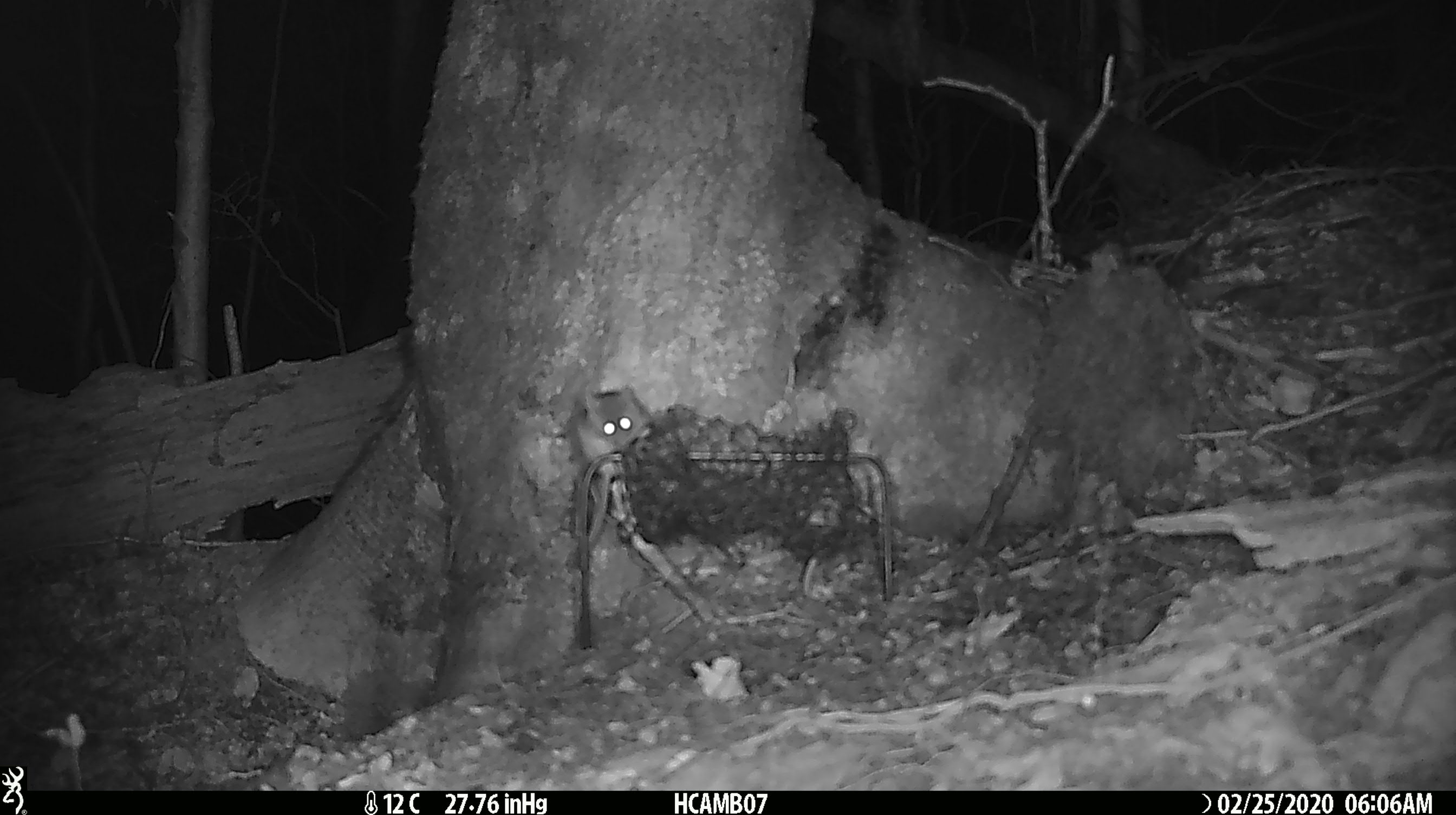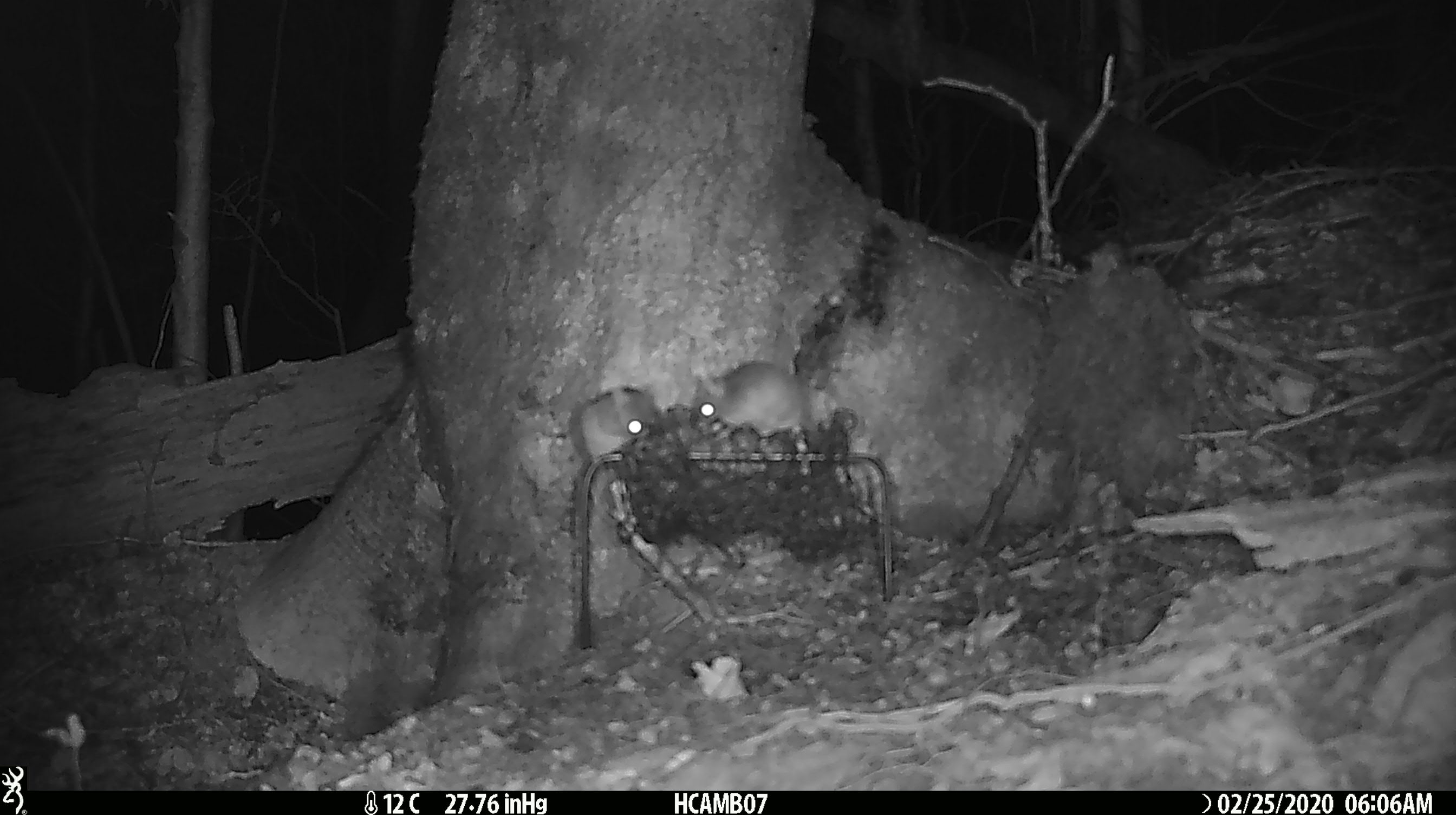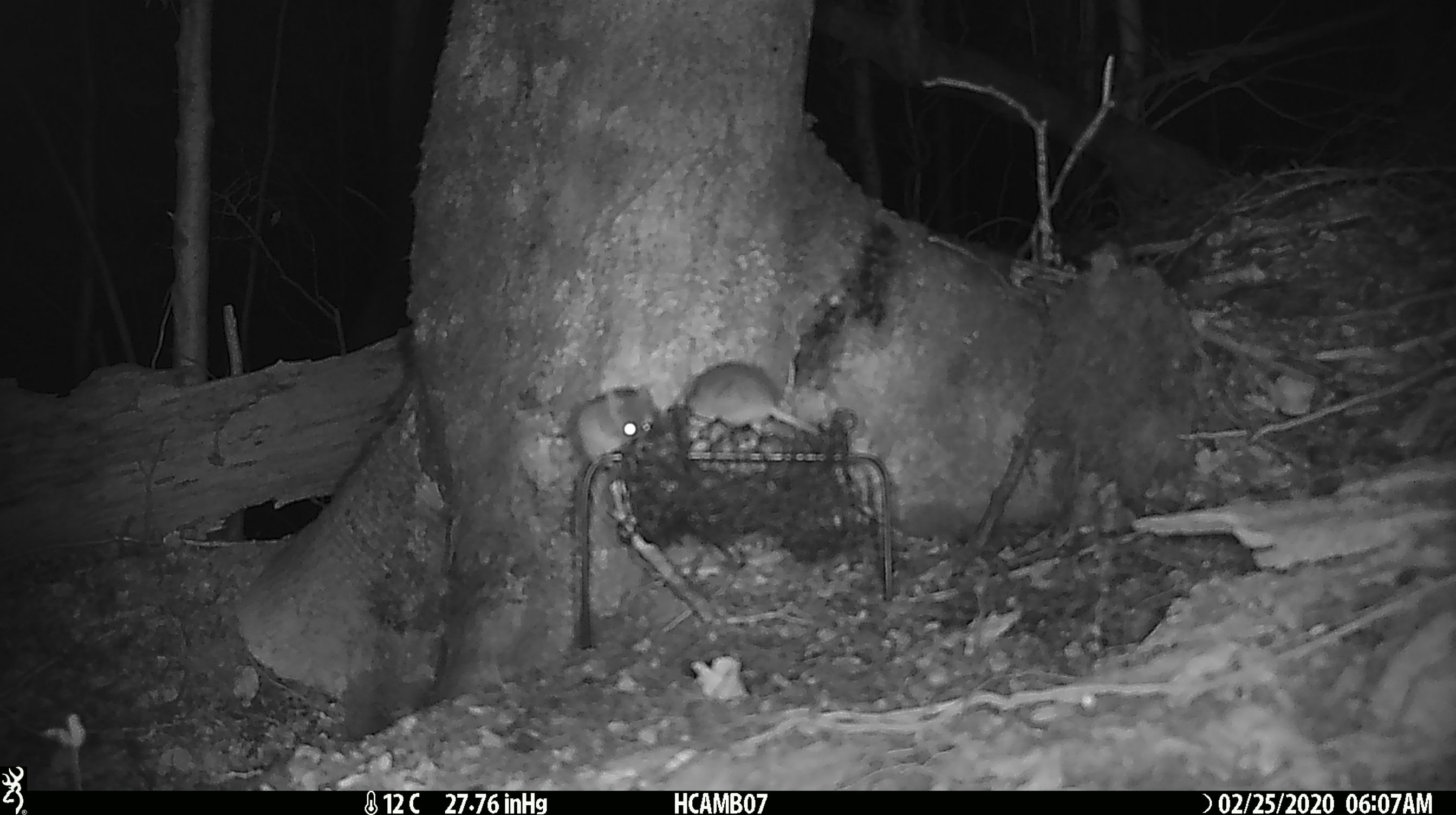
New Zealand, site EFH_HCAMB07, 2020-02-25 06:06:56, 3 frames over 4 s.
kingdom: Animalia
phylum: Chordata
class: Mammalia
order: Rodentia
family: Muridae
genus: Mus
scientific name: Mus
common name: mouse